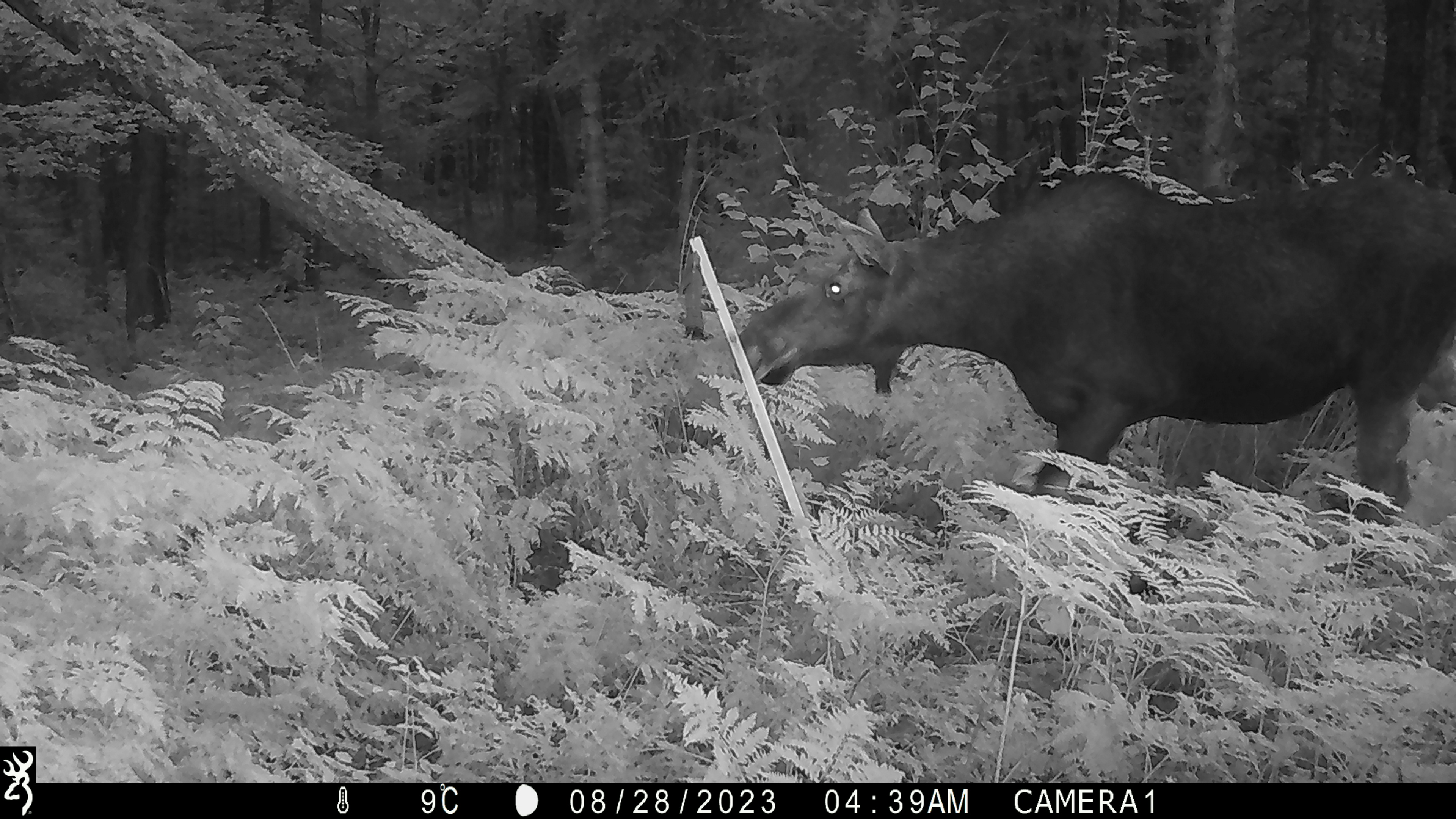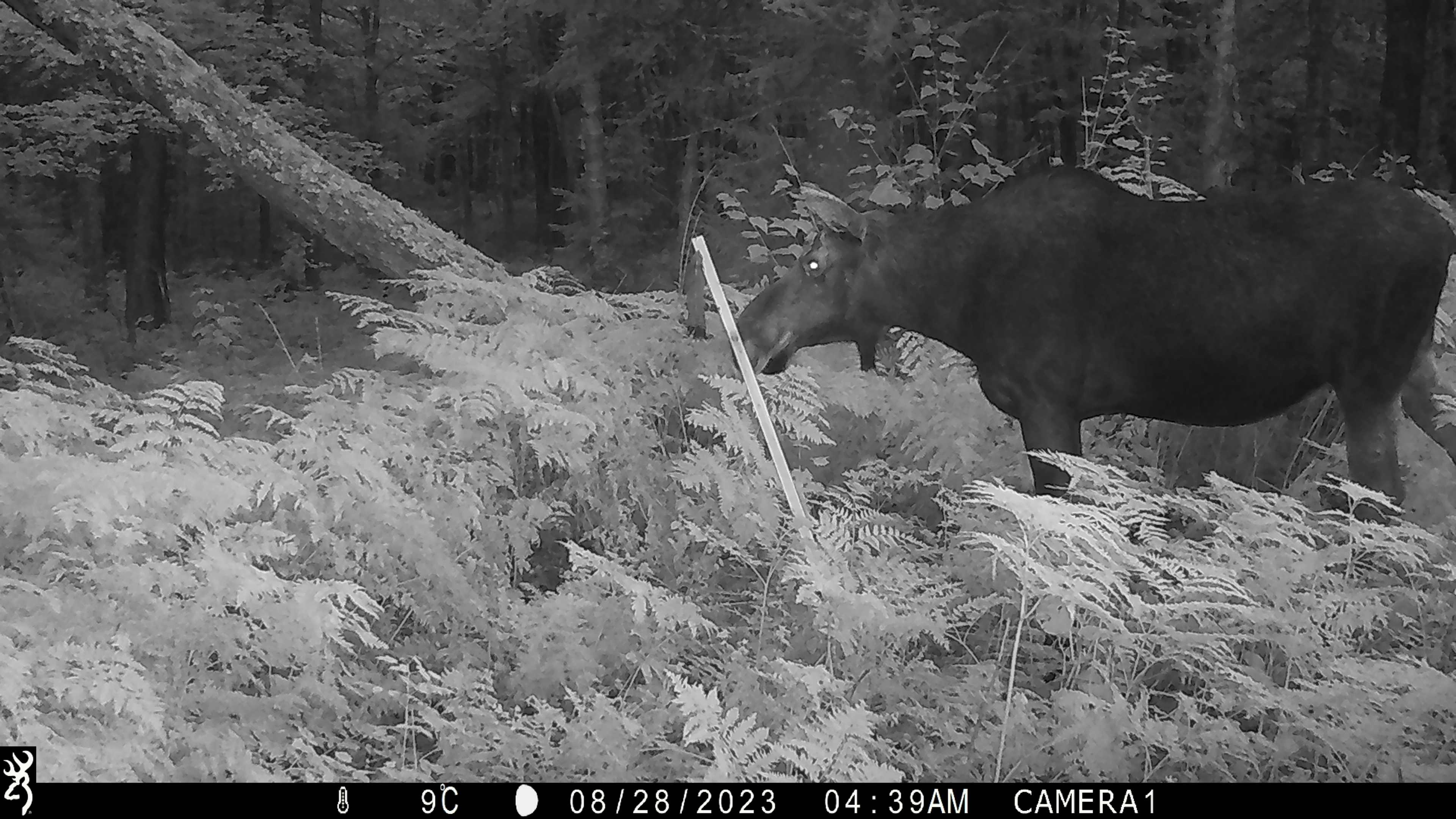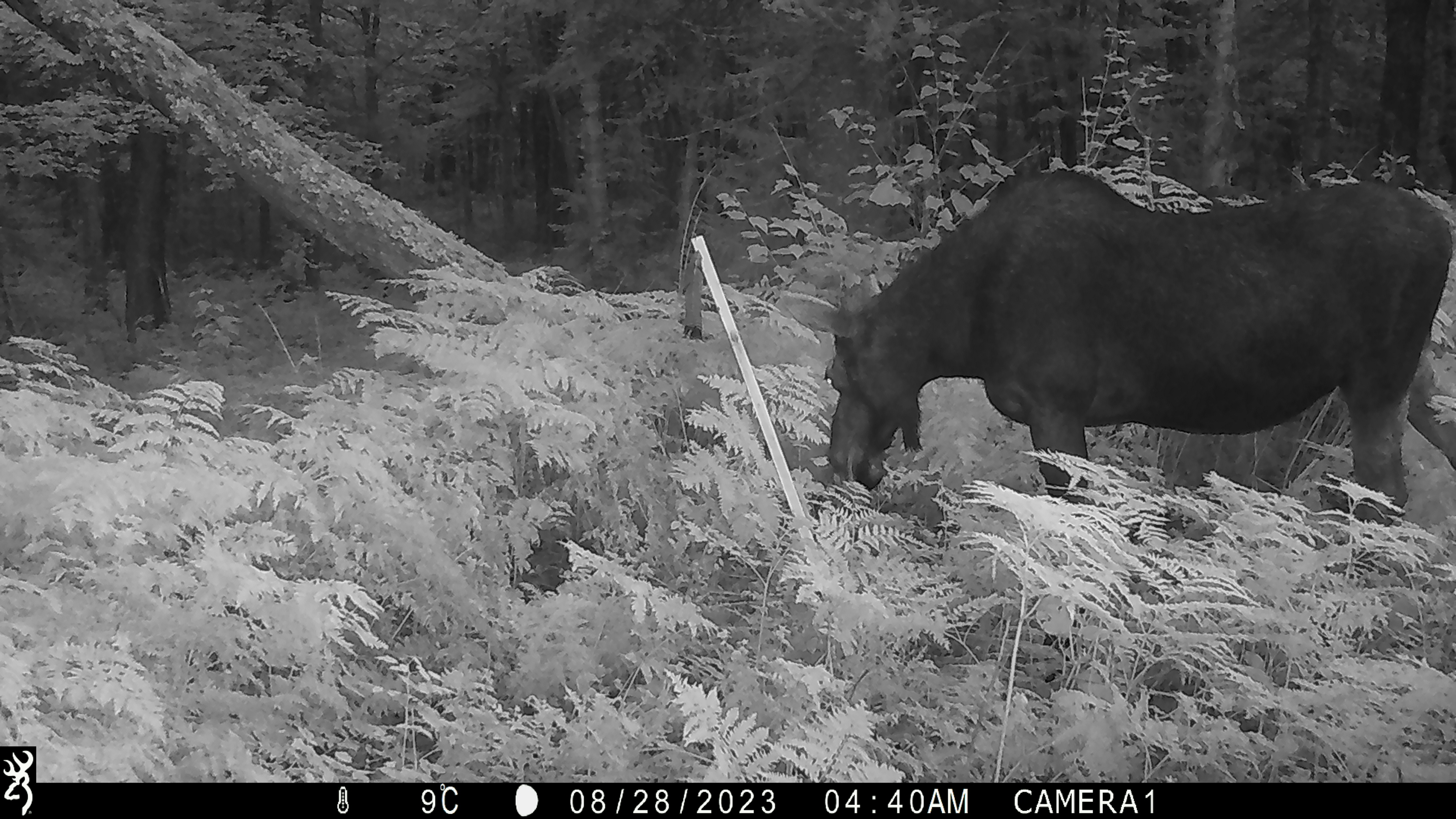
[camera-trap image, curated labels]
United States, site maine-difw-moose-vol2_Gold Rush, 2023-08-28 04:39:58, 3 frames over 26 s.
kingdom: Animalia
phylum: Chordata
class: Mammalia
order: Artiodactyla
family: Cervidae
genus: Alces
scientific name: Alces alces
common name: moose